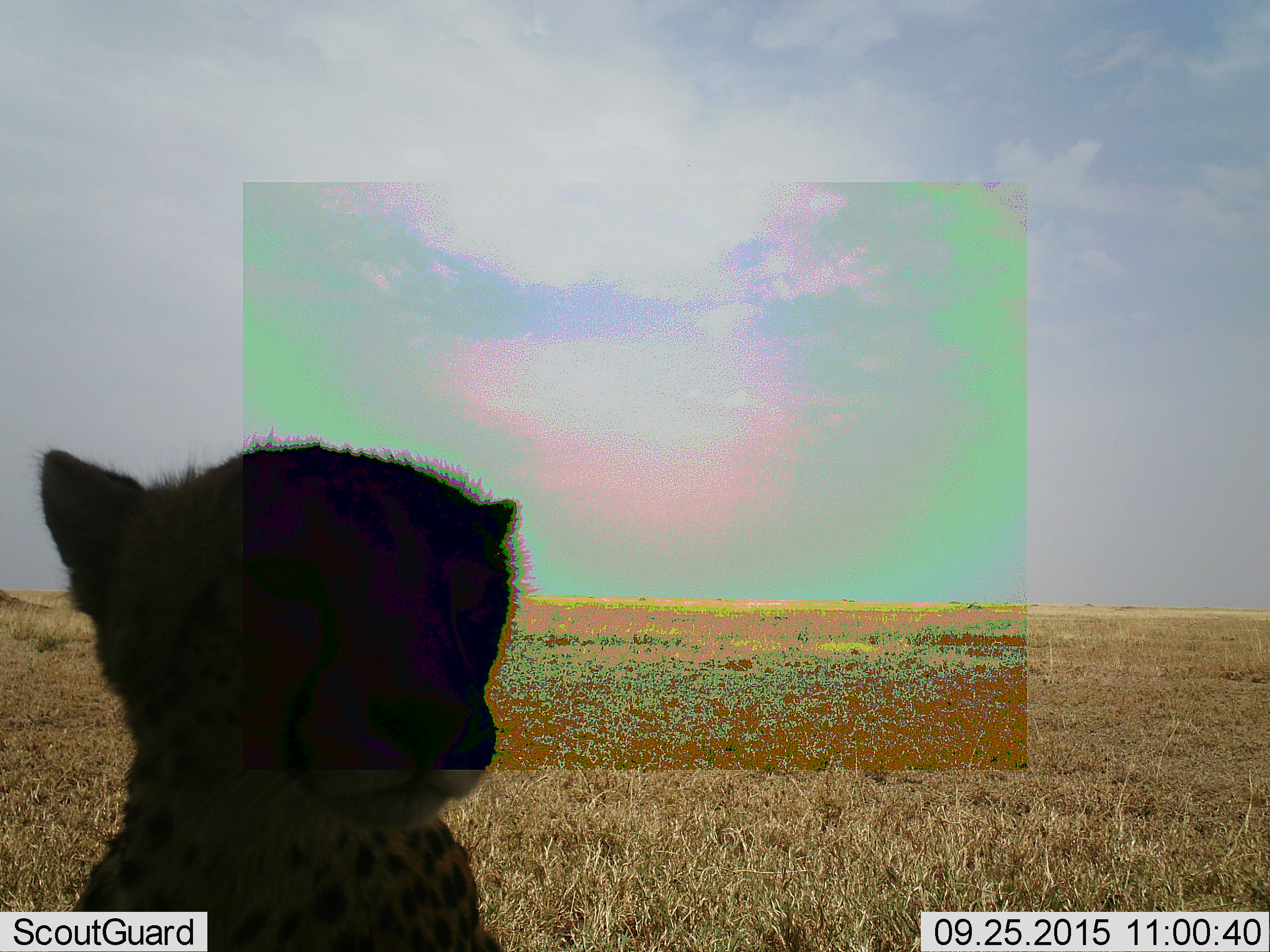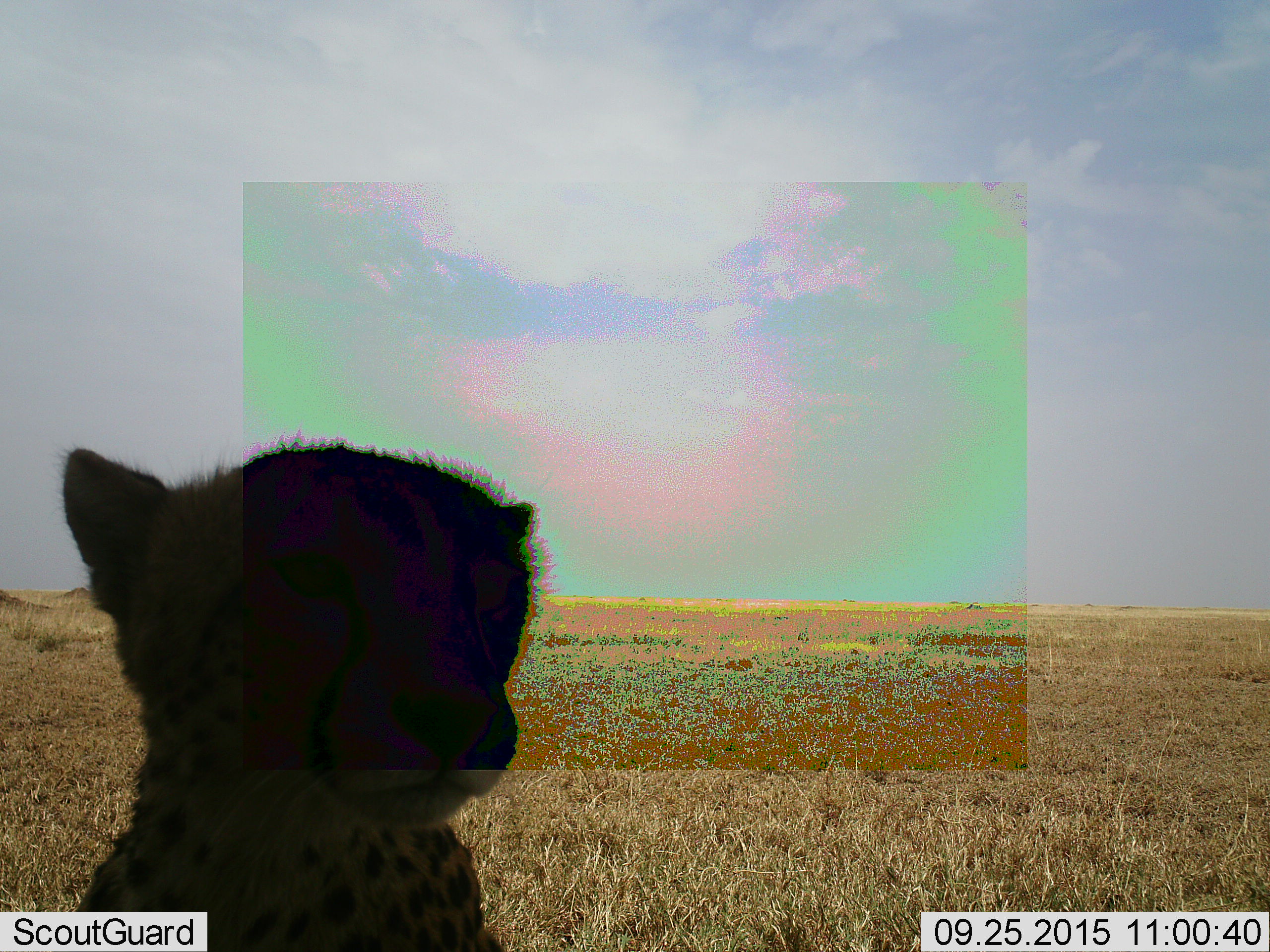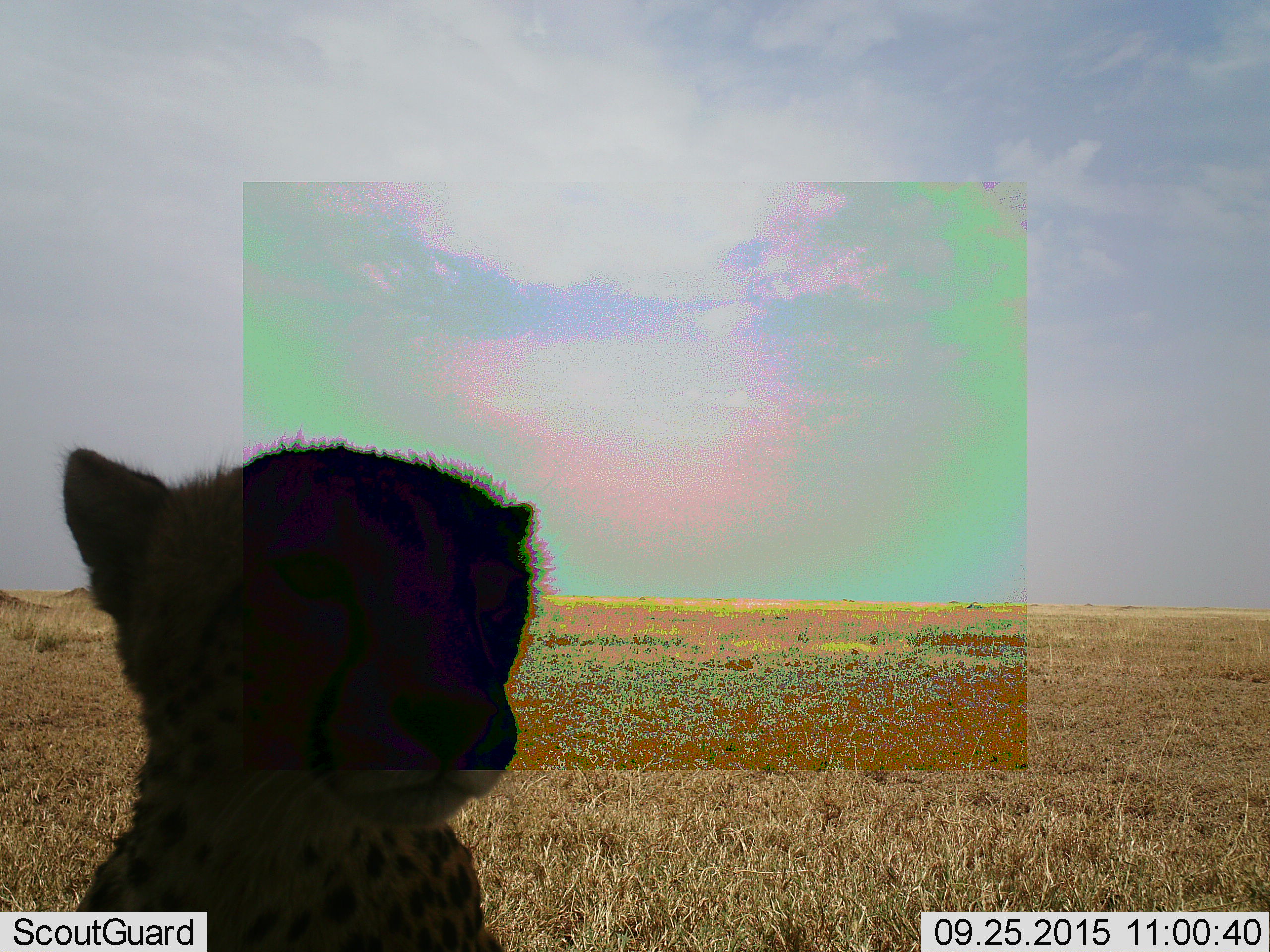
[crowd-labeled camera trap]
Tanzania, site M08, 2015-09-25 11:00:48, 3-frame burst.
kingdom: Animalia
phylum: Chordata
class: Mammalia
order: Carnivora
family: Felidae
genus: Acinonyx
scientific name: Acinonyx jubatus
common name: cheetah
Cheetah (Acinonyx jubatus), count 1. Behavior (volunteer vote fractions): standing 12%, resting 75%, moving 0%, interacting 12%. Young present (vote fraction): 12%. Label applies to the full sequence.